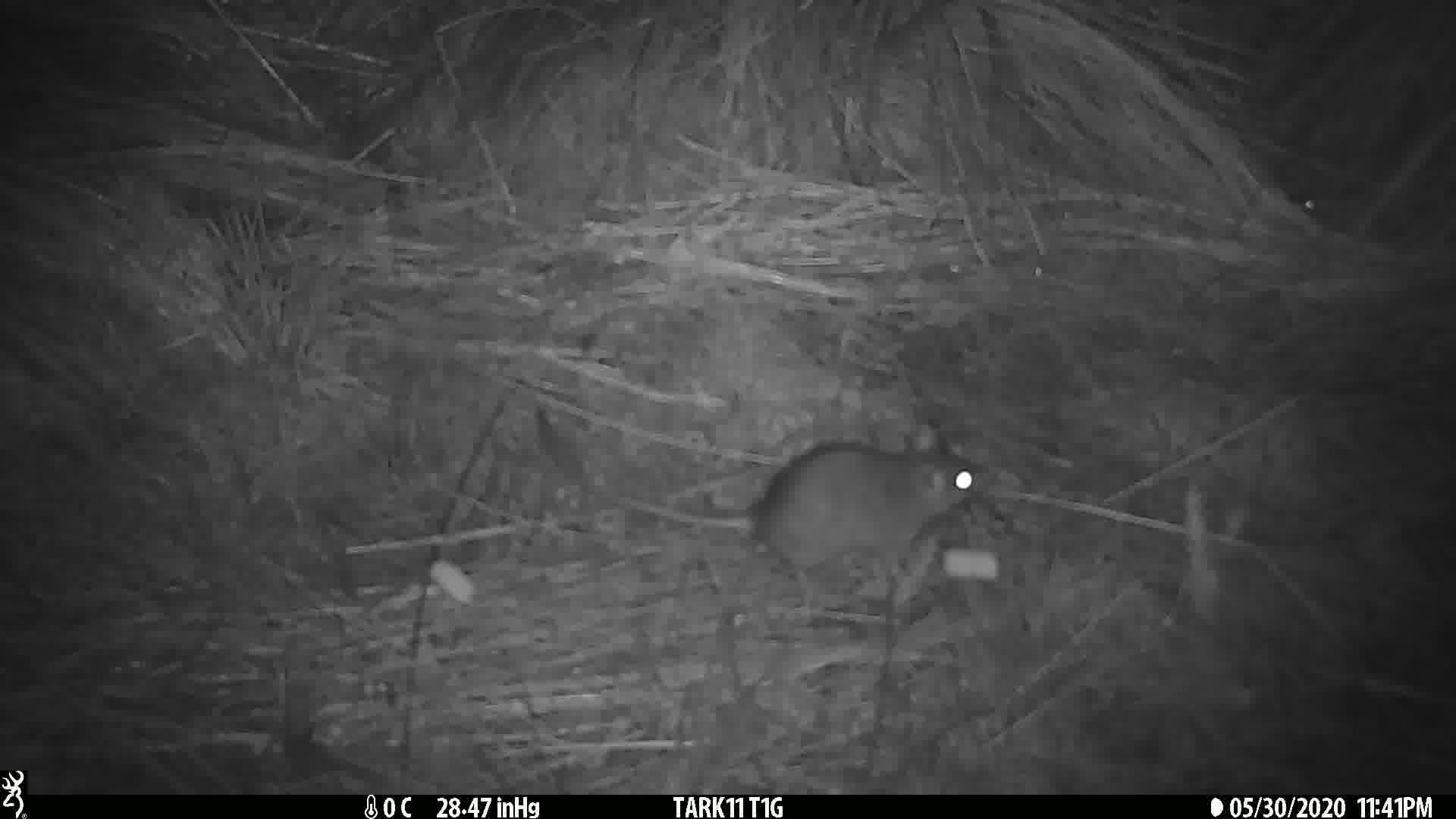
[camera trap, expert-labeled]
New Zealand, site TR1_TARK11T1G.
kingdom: Animalia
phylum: Chordata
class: Mammalia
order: Rodentia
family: Muridae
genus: Rattus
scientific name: Rattus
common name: rat